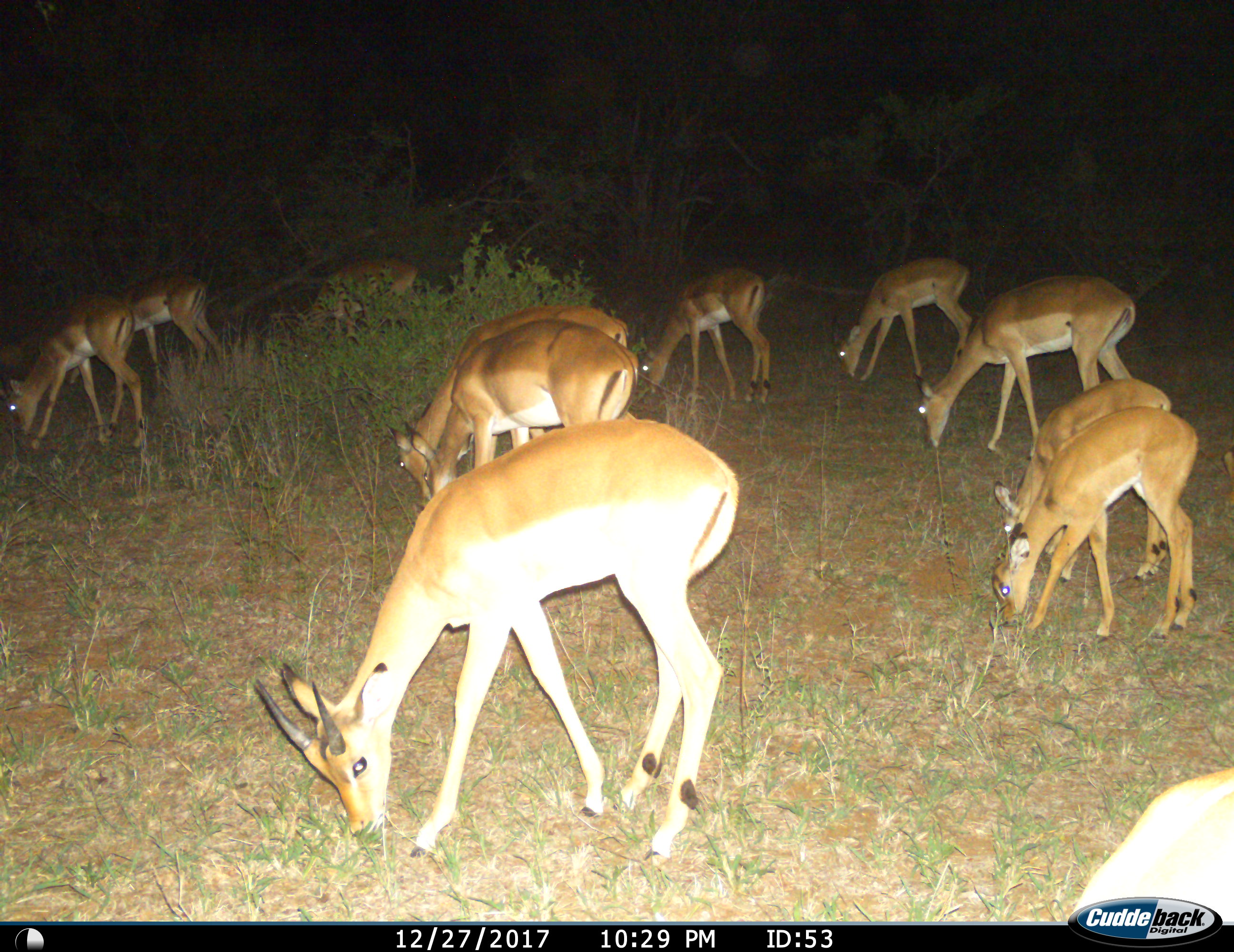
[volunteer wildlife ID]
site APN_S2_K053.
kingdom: Animalia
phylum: Chordata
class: Mammalia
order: Artiodactyla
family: Bovidae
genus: Aepyceros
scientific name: Aepyceros melampus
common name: impala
Impala (Aepyceros melampus), count 11-50. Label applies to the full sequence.